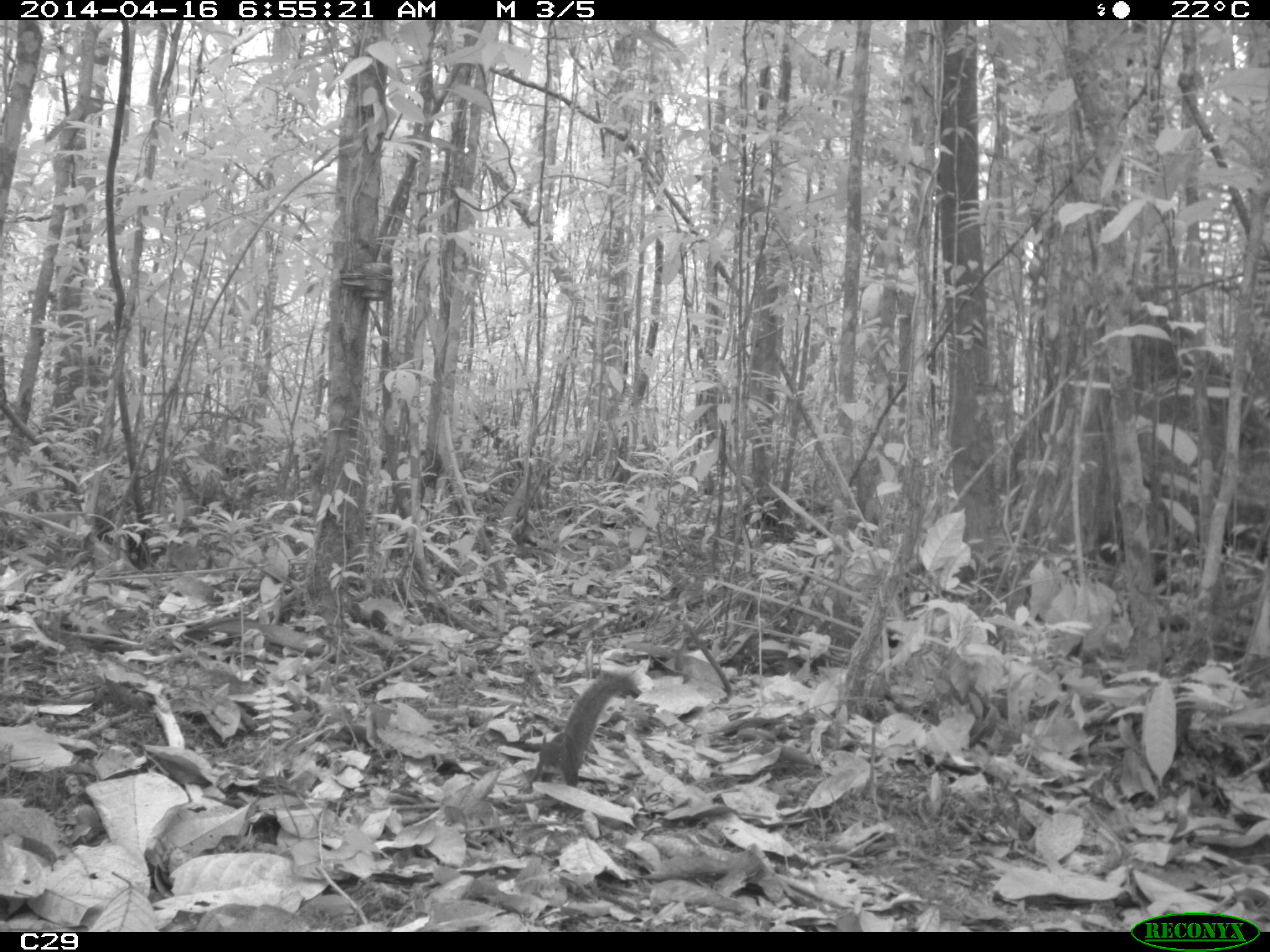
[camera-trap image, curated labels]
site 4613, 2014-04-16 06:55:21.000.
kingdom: Animalia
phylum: Chordata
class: Mammalia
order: Rodentia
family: Sciuridae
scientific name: Sciuridae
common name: squirrels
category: unknown squirrel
Unknown squirrel (squirrels) (Sciuridae), count 1, age adult.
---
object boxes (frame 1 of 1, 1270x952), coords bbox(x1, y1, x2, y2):
unknown squirrel: bbox(529, 666, 641, 787)